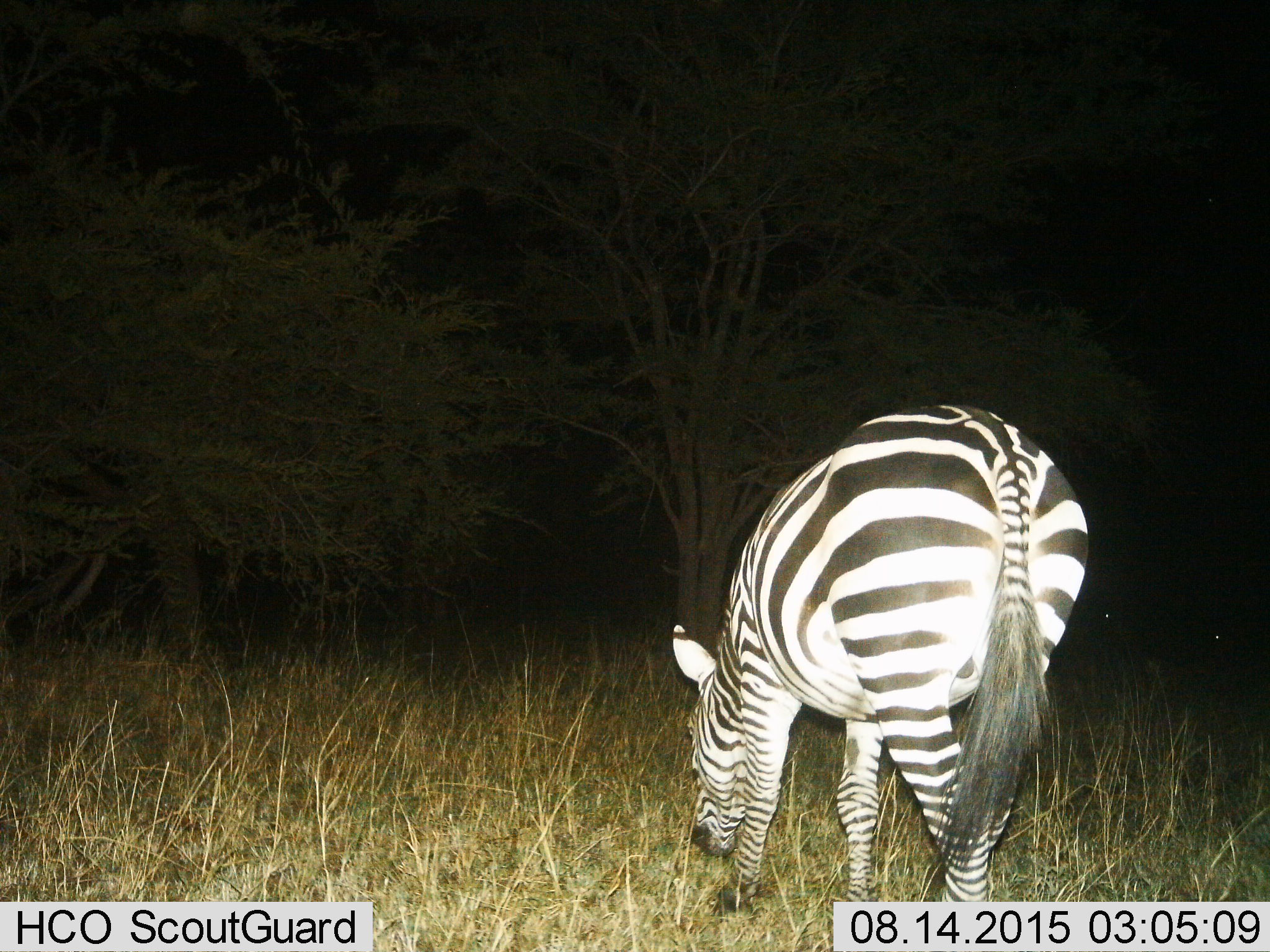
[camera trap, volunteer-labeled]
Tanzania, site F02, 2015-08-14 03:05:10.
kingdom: Animalia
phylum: Chordata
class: Mammalia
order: Perissodactyla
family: Equidae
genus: Equus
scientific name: Equus quagga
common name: plains zebra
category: zebra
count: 1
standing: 22%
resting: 0%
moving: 0%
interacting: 0%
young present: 0%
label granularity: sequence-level